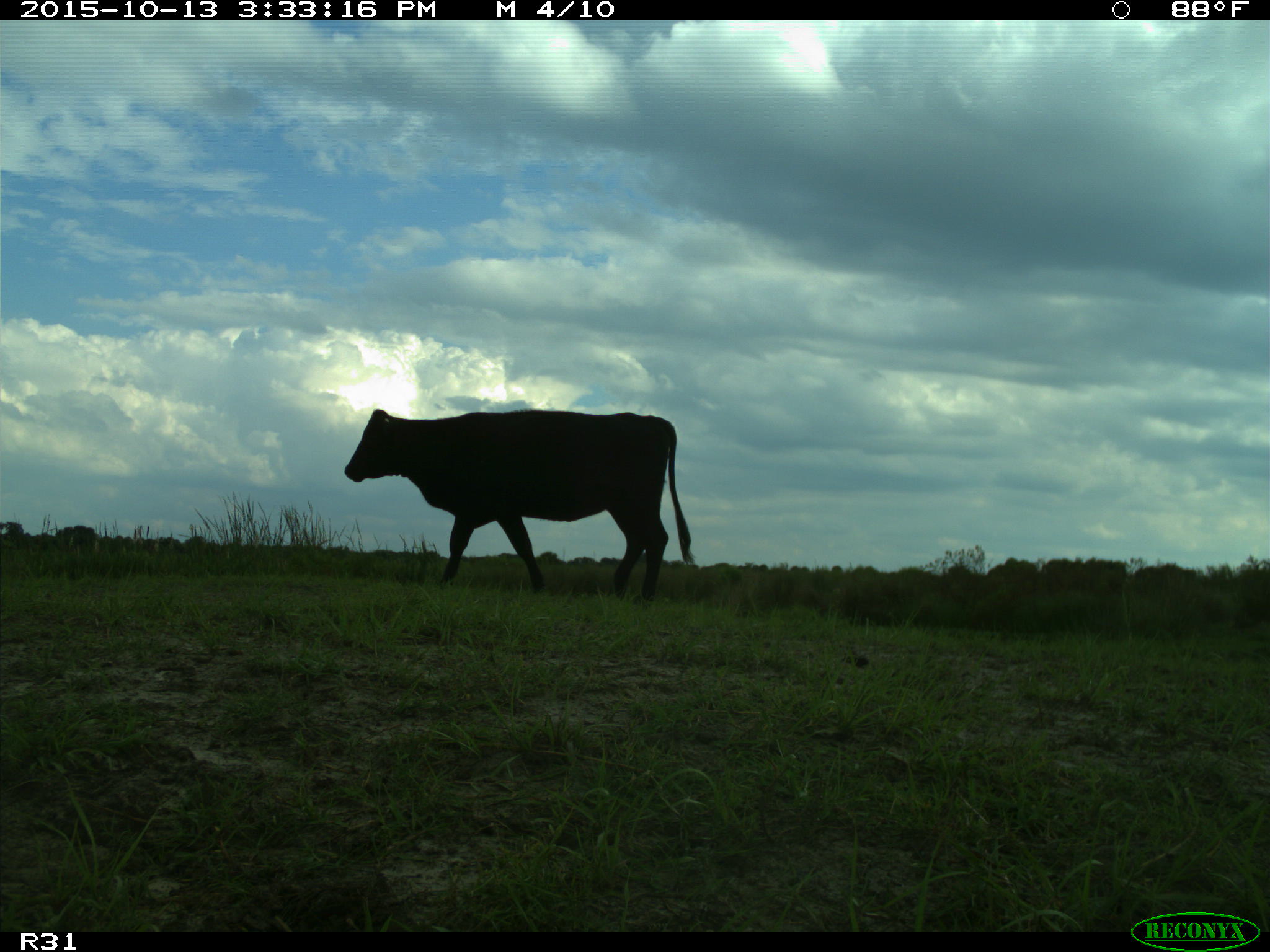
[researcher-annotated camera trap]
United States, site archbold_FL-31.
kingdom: Animalia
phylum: Chordata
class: Mammalia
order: Artiodactyla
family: Bovidae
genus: Bos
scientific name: Bos taurus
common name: domestic cow